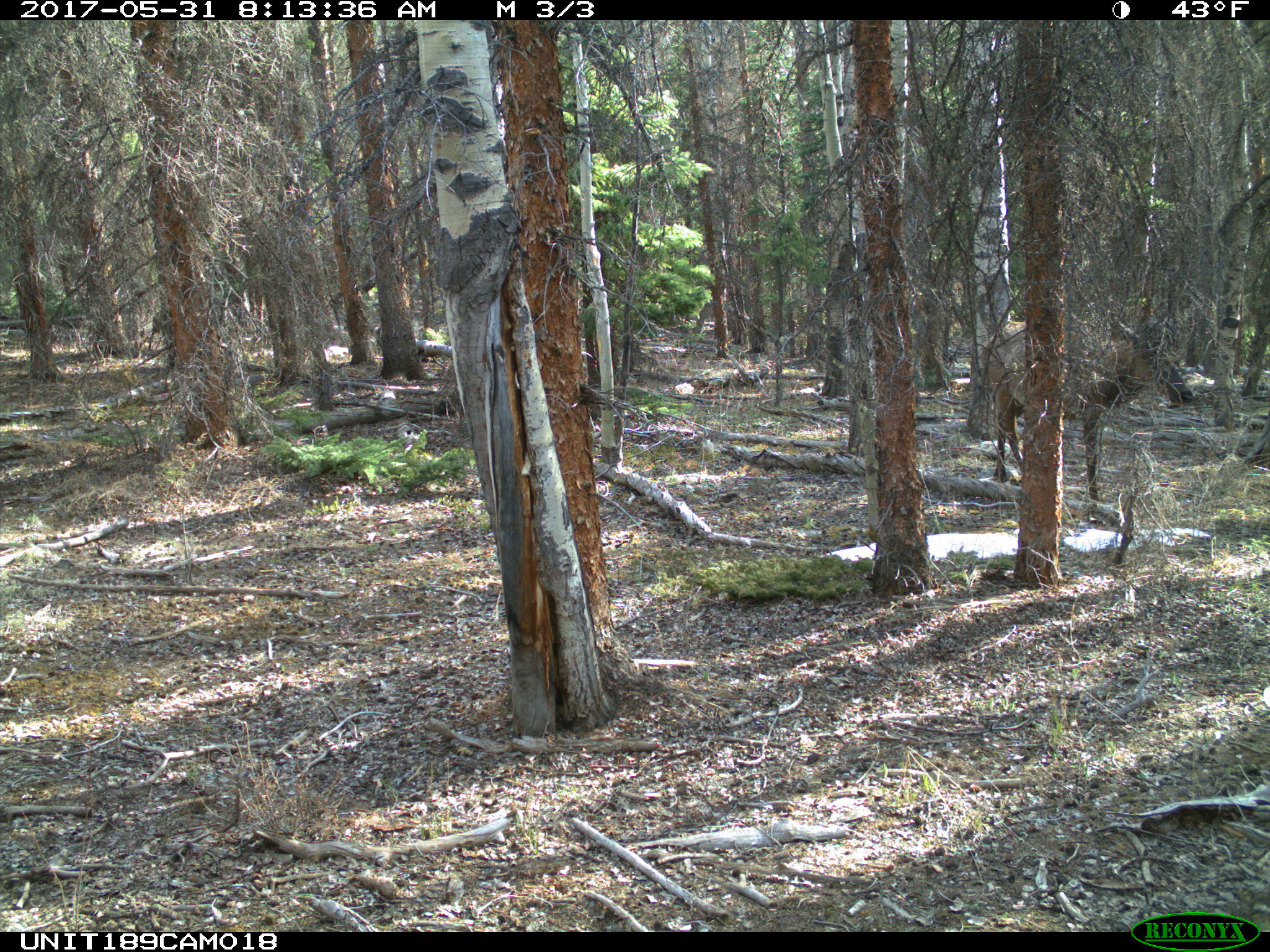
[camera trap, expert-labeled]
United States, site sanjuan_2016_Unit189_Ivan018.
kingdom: Animalia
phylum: Chordata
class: Mammalia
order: Artiodactyla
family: Cervidae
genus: Cervus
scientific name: Cervus elaphus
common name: red deer